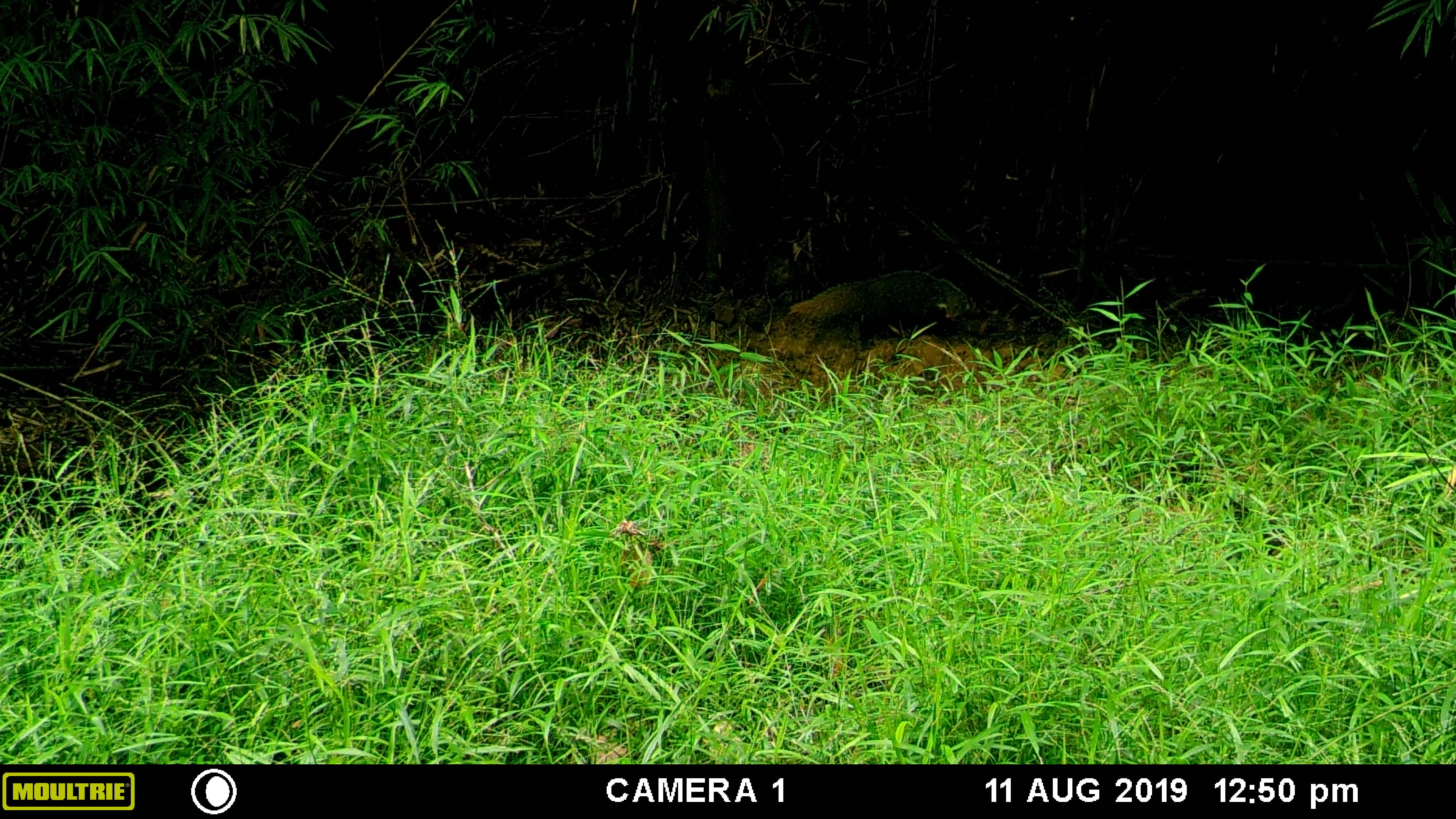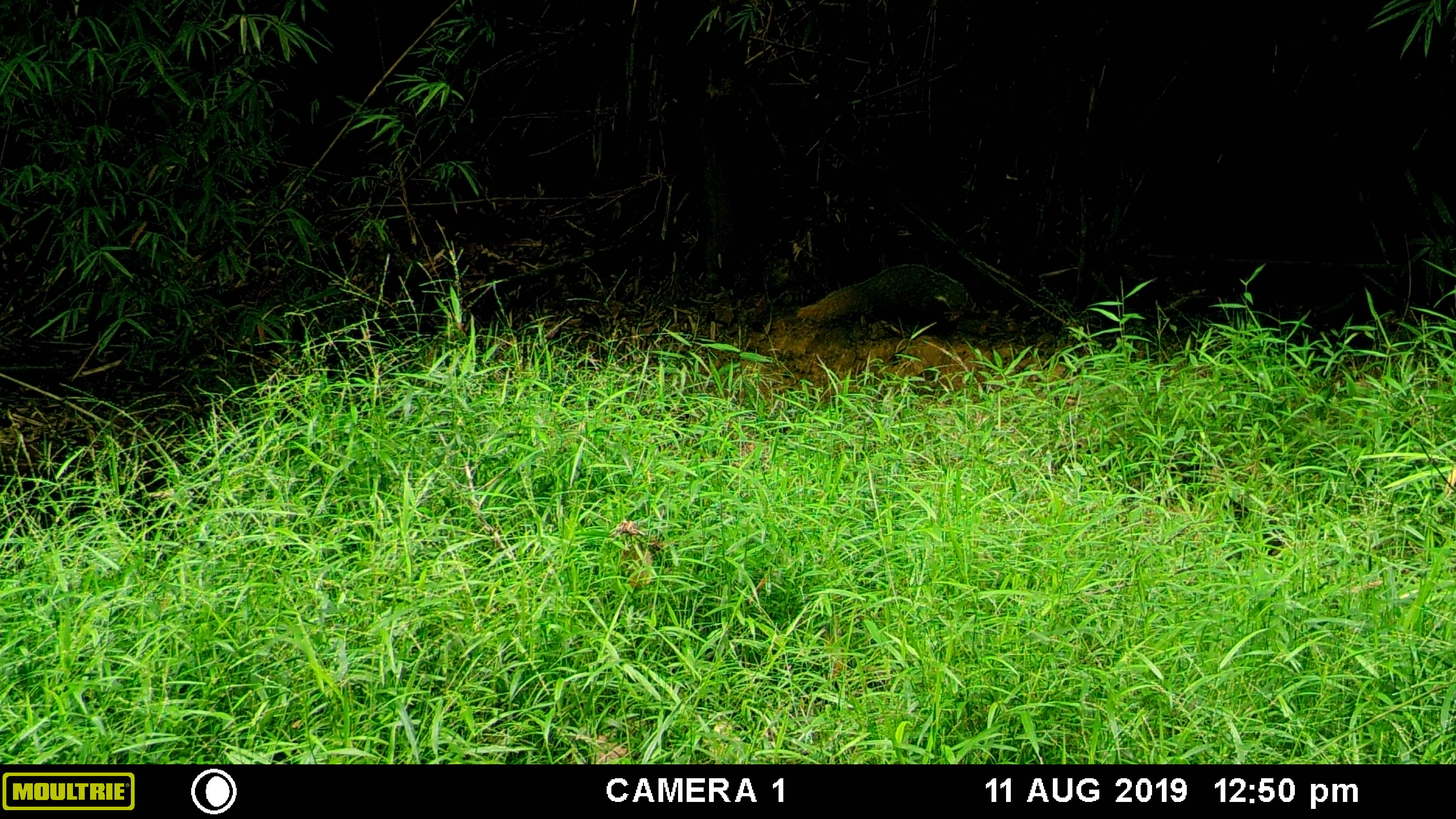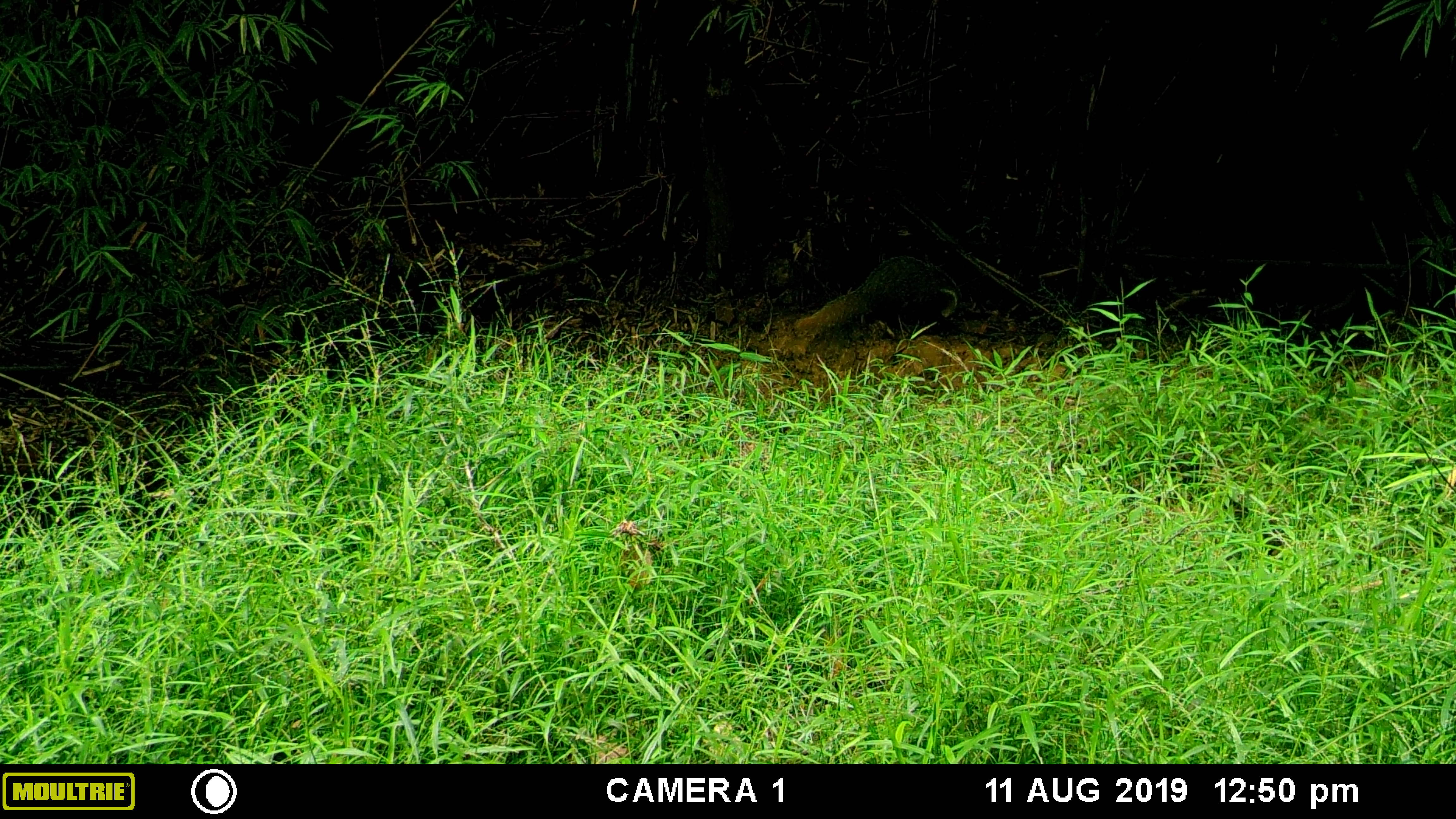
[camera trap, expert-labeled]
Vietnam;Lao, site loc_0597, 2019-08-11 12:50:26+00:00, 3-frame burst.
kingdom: Animalia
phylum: Chordata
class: Mammalia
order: Artiodactyla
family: Suidae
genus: Sus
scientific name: Sus scrofa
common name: eurasian wild pig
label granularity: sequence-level